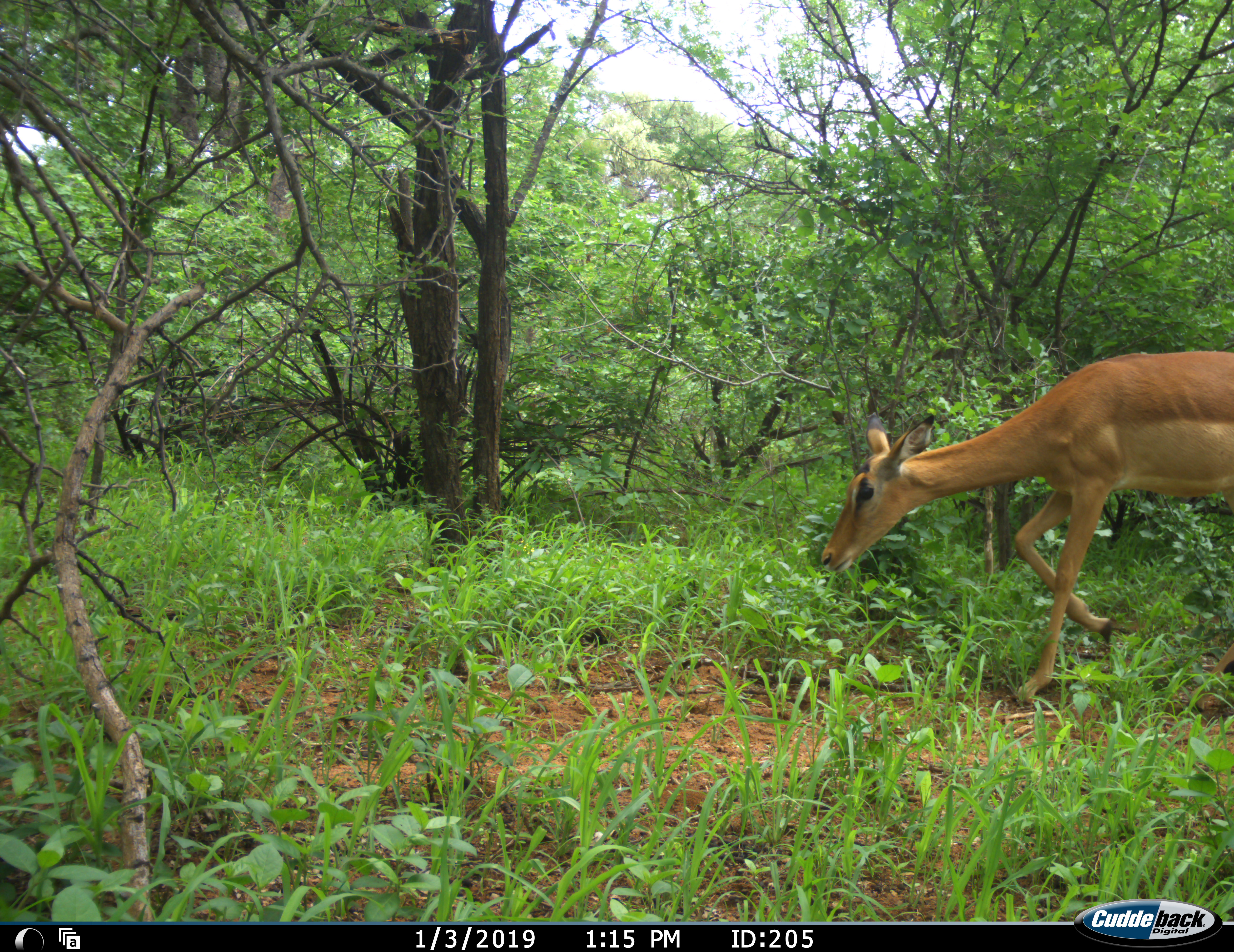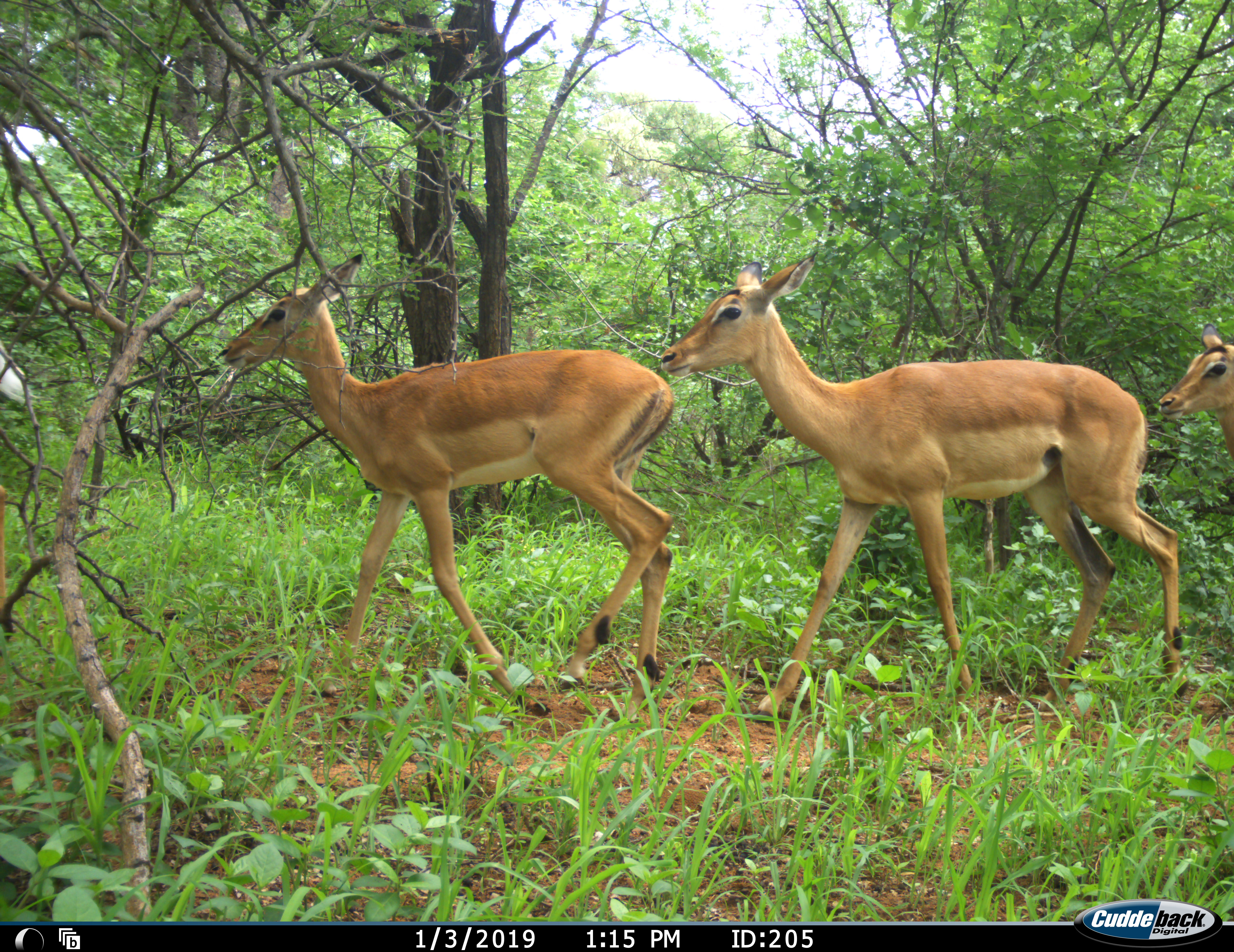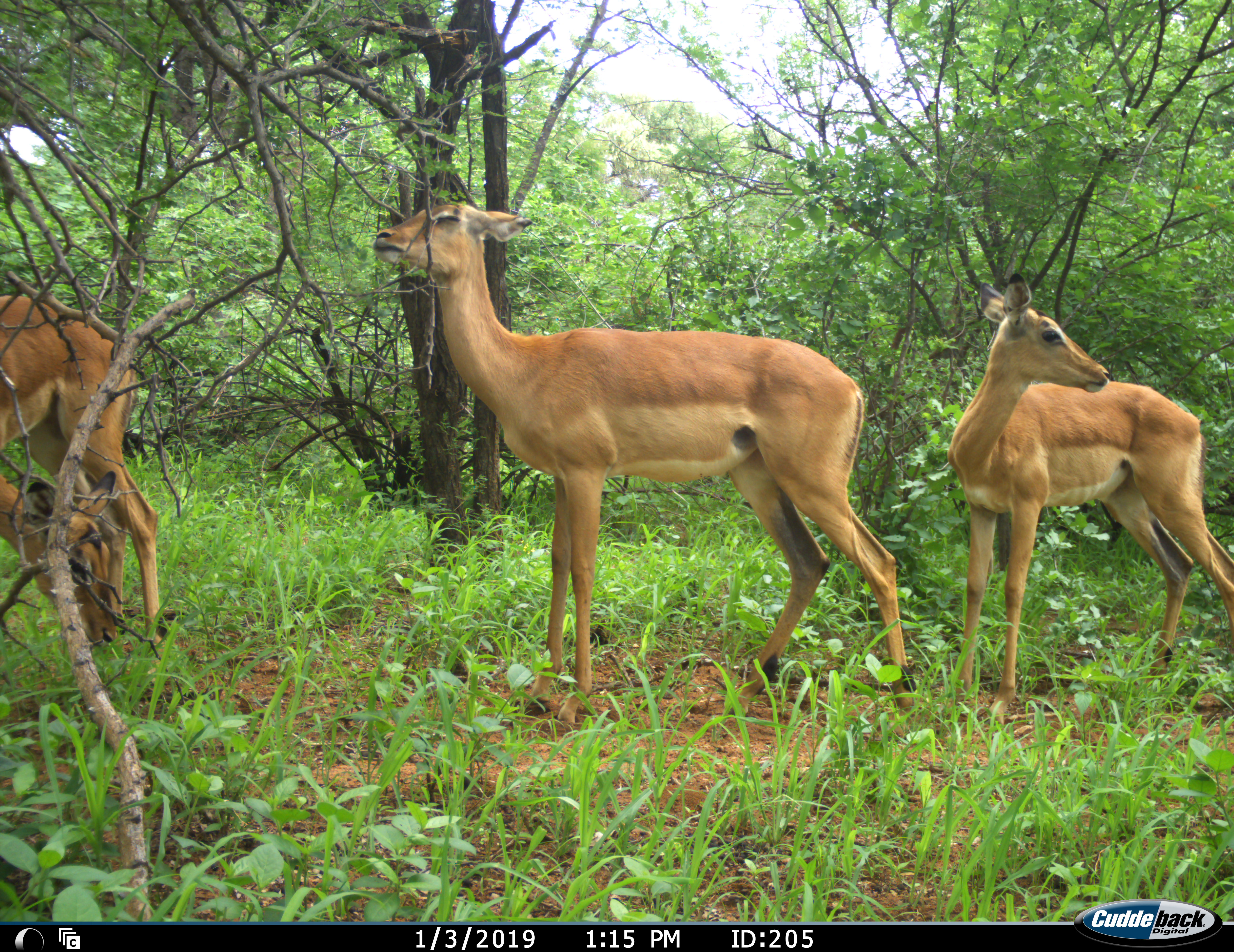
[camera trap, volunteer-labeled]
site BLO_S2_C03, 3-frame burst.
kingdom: Animalia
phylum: Chordata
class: Mammalia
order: Artiodactyla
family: Bovidae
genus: Aepyceros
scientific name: Aepyceros melampus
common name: impala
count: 3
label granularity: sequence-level